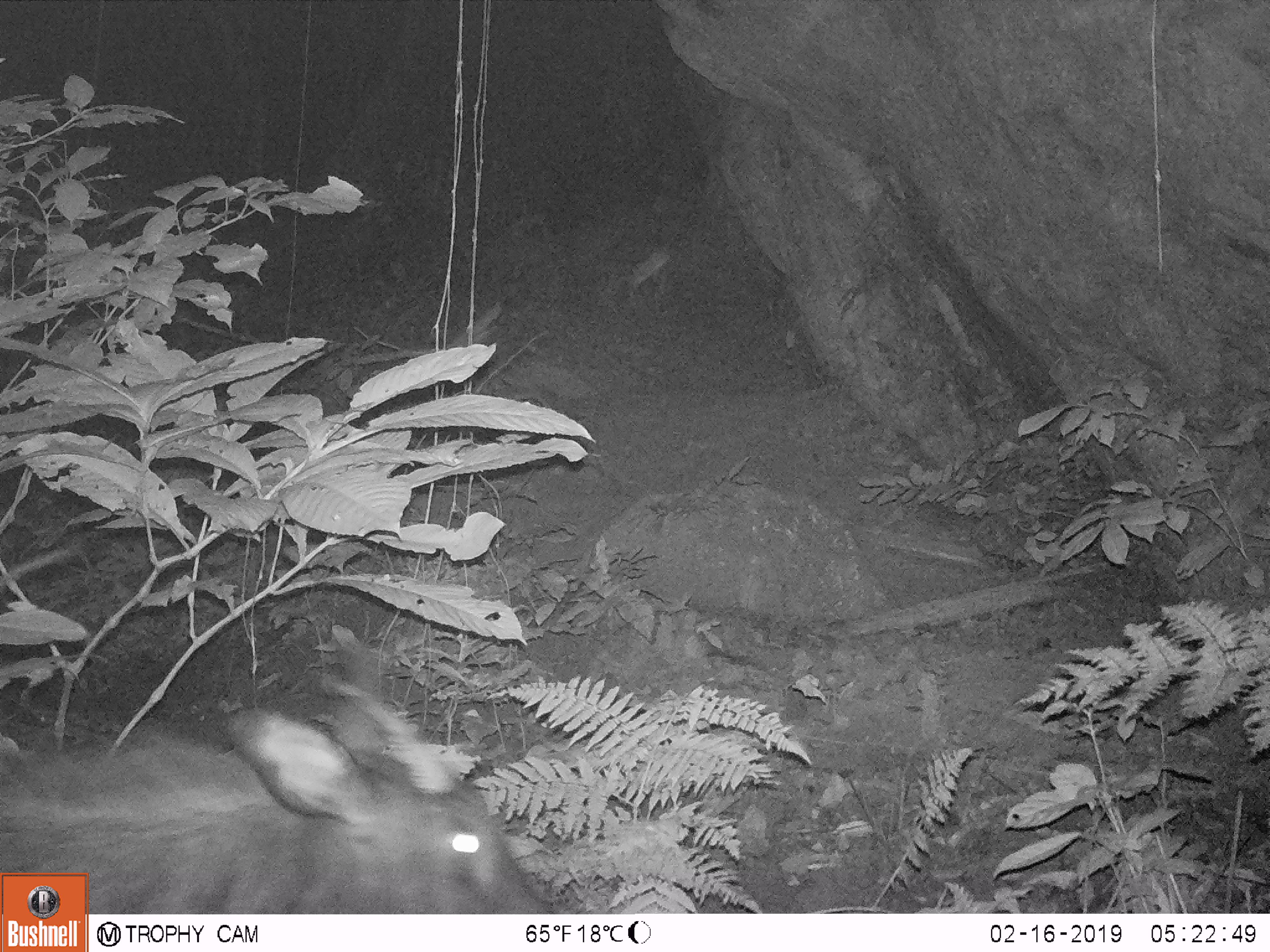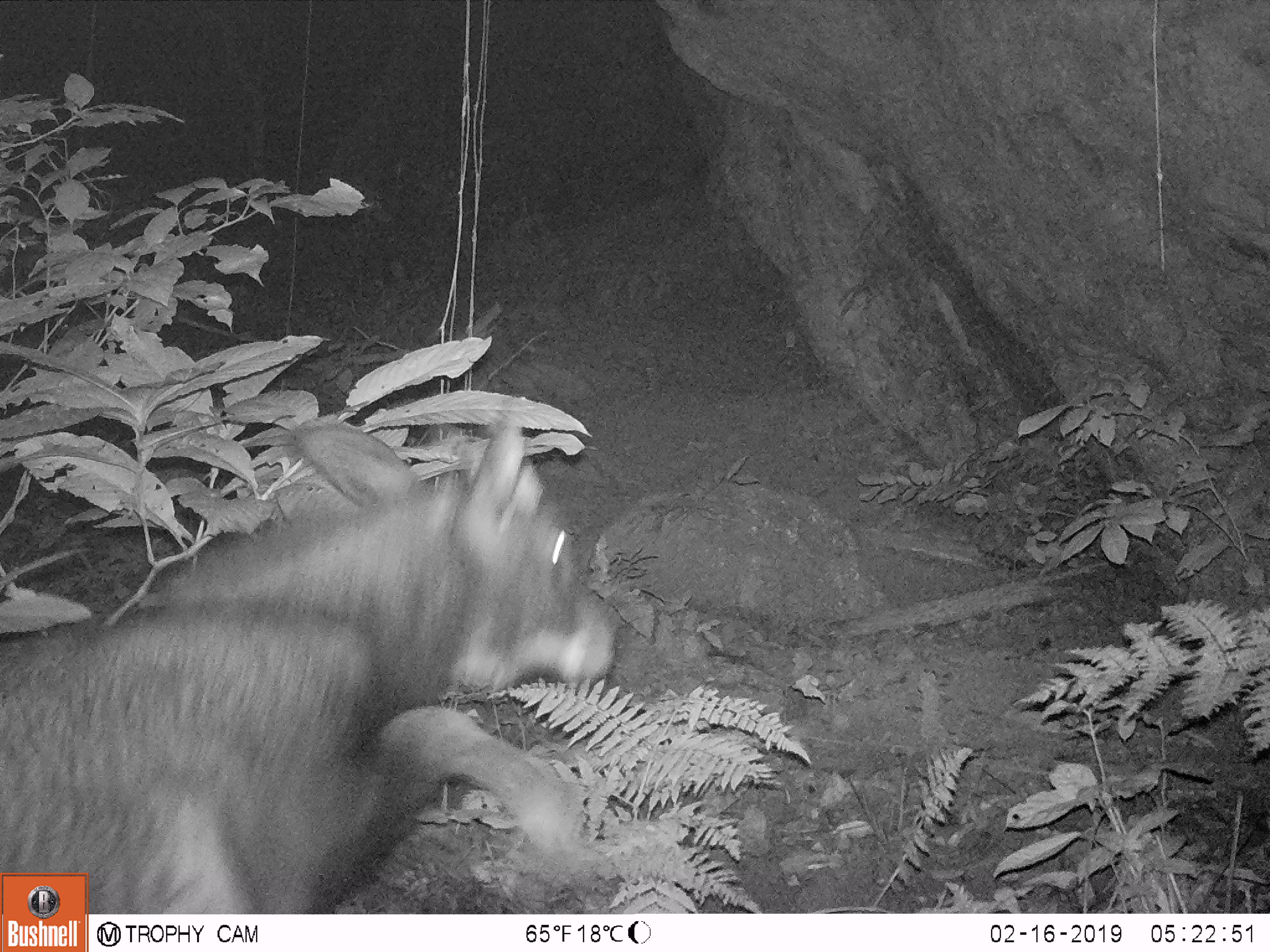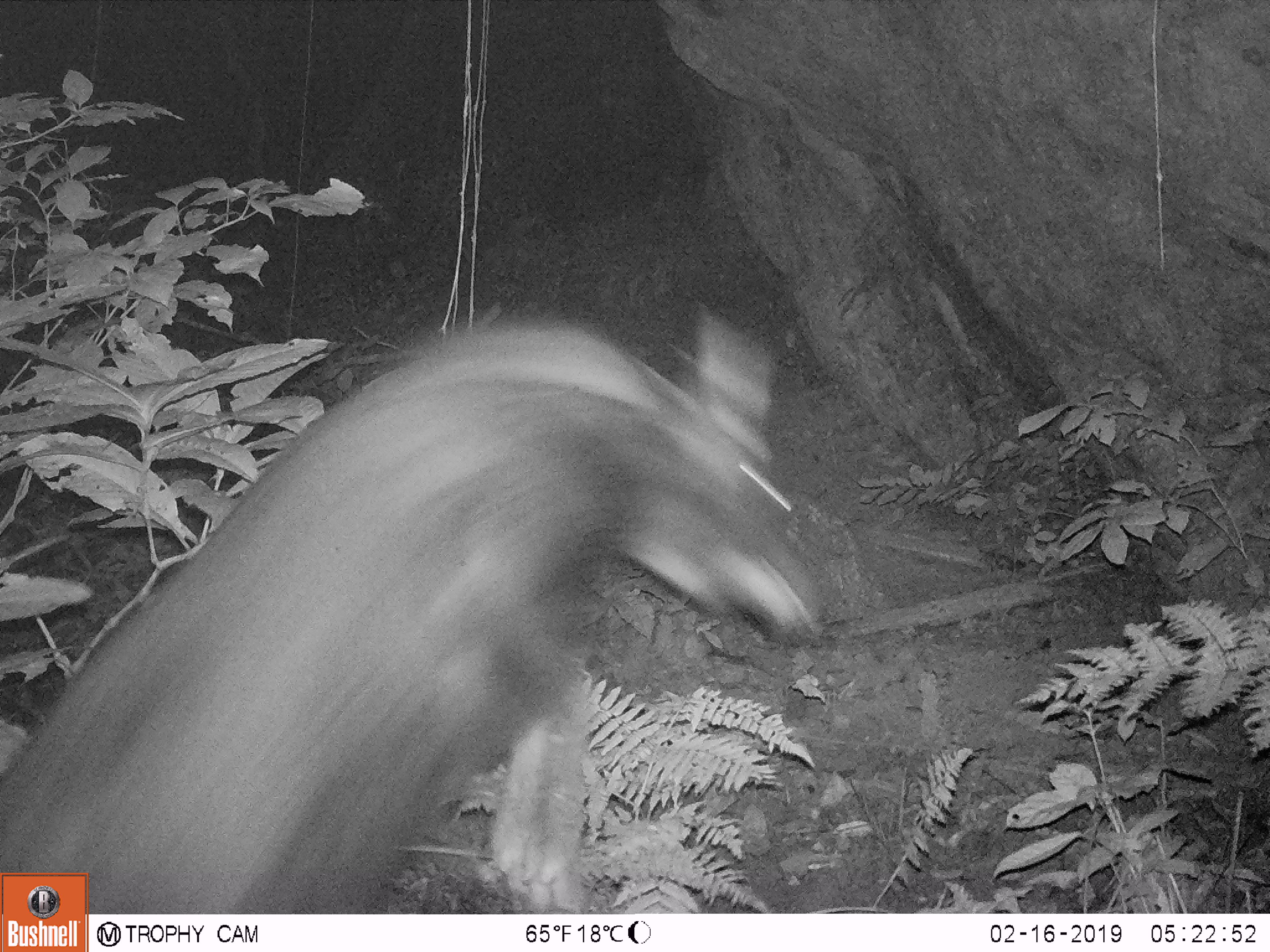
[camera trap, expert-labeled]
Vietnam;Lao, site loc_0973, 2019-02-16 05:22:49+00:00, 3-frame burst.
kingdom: Animalia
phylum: Chordata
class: Mammalia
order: Artiodactyla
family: Bovidae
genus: Capricornis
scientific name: Capricornis sumatraensis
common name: chinese serow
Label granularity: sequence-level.